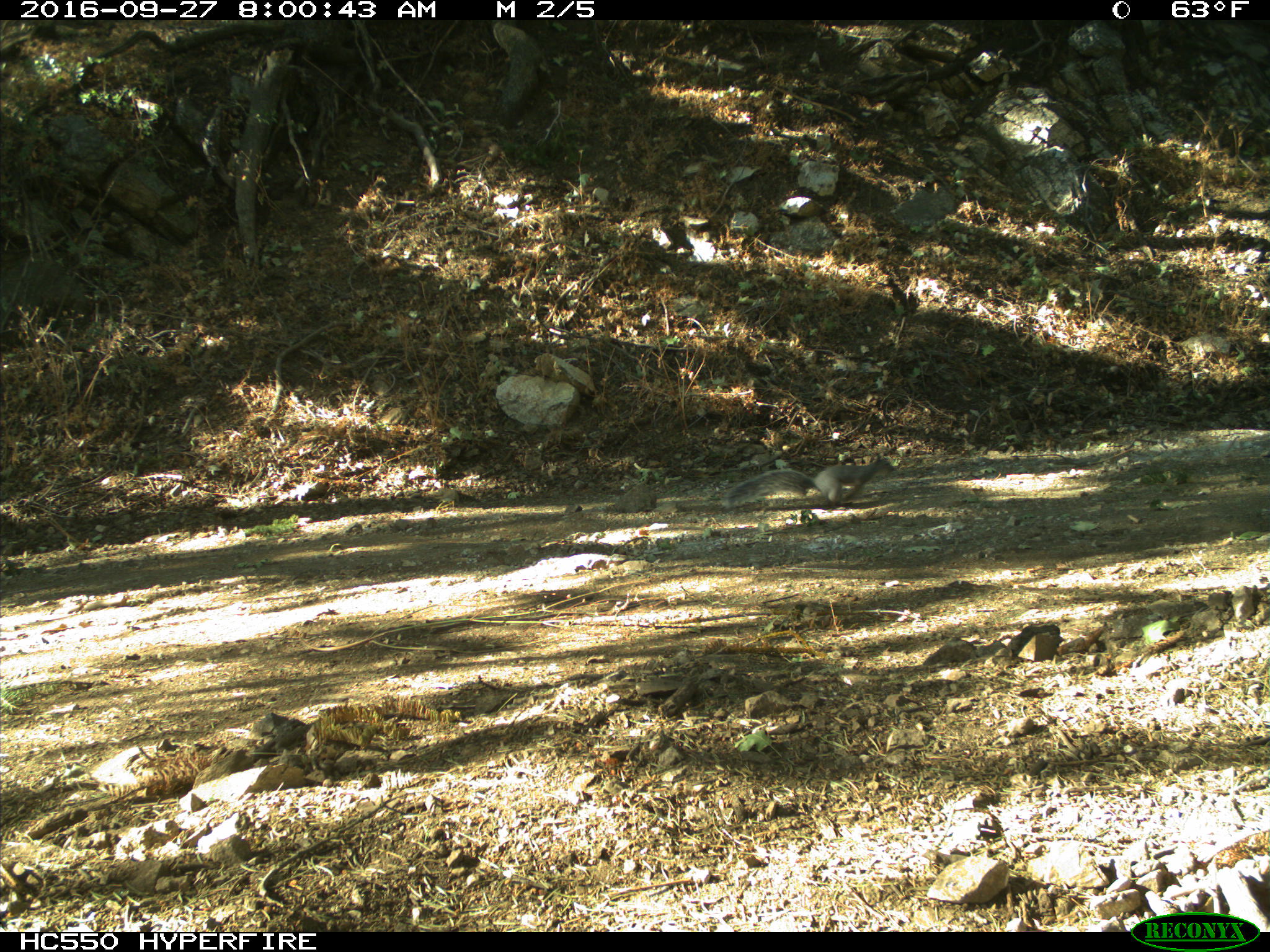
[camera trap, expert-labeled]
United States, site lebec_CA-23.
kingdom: Animalia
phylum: Chordata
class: Mammalia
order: Rodentia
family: Sciuridae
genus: Sciurus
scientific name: Sciurus carolinensis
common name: eastern gray squirrel